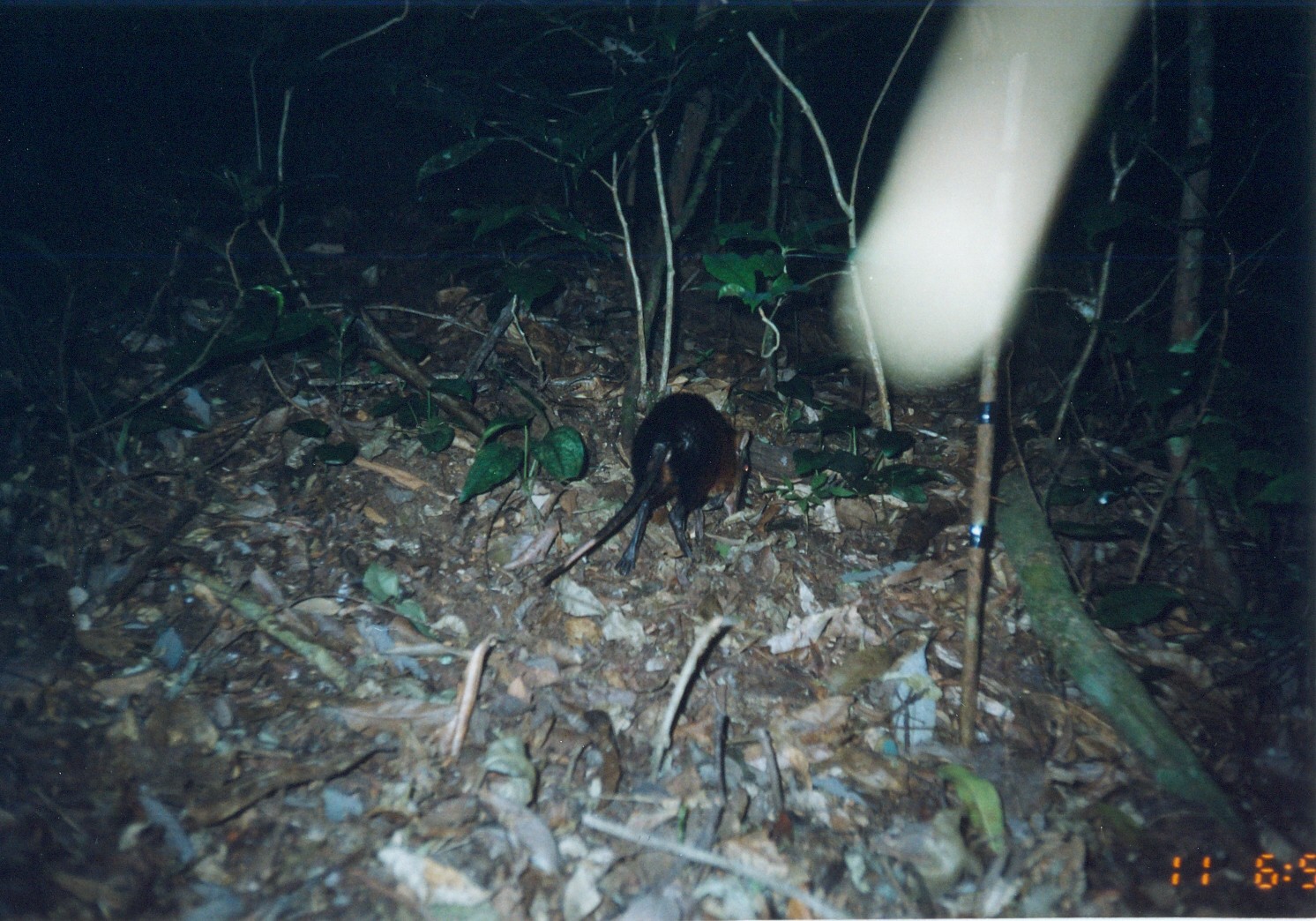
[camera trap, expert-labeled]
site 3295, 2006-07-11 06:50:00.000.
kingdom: Animalia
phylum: Chordata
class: Mammalia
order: Macroscelidea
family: Macroscelididae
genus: Rhynchocyon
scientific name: Rhynchocyon udzungwensis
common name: grey-faced sengi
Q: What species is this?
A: Rhynchocyon udzungwensis (grey-faced sengi).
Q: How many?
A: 1.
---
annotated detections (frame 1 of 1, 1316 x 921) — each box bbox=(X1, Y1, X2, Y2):
rhynchocyon udzungwensis: bbox=(531, 393, 754, 589)